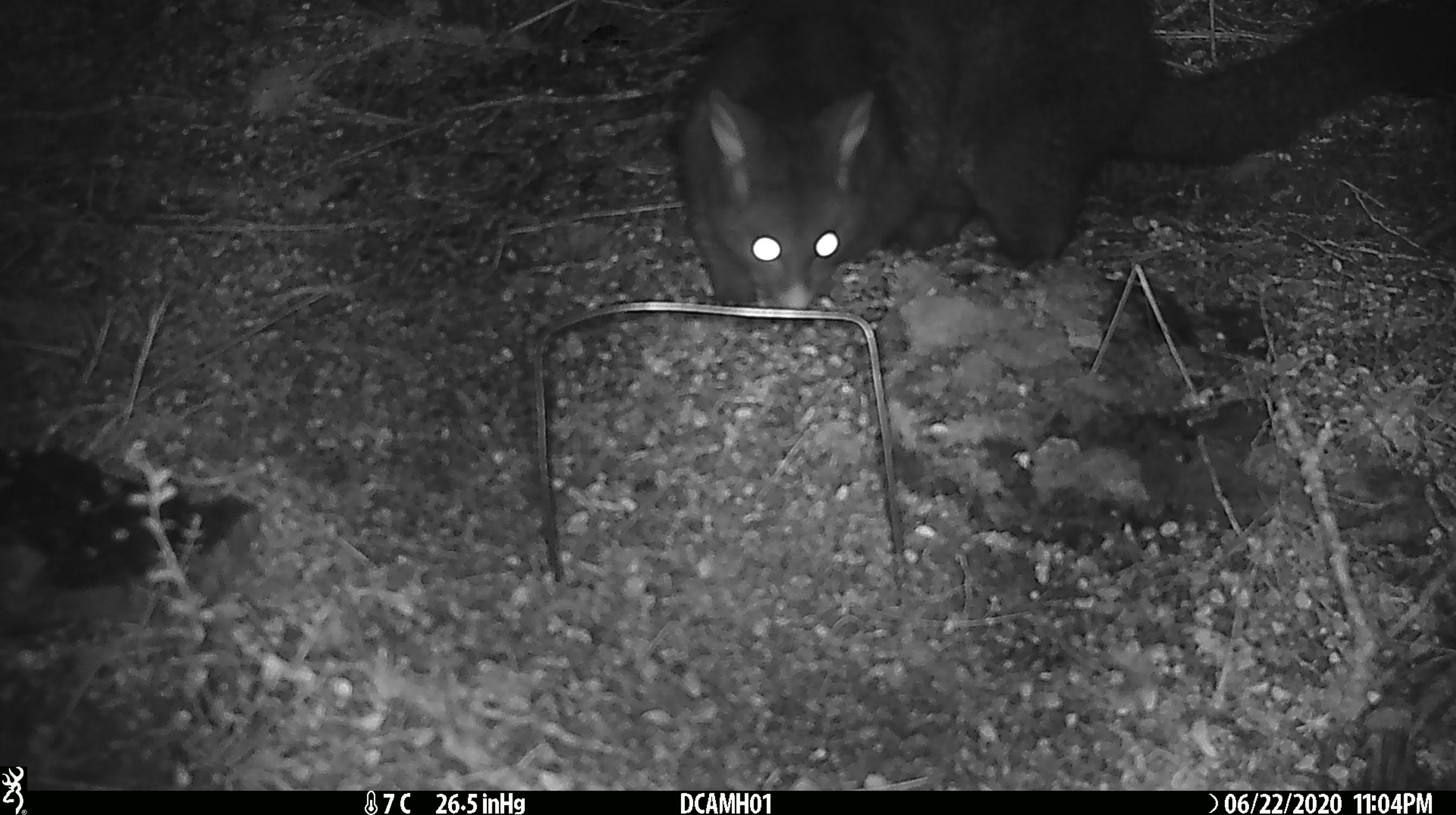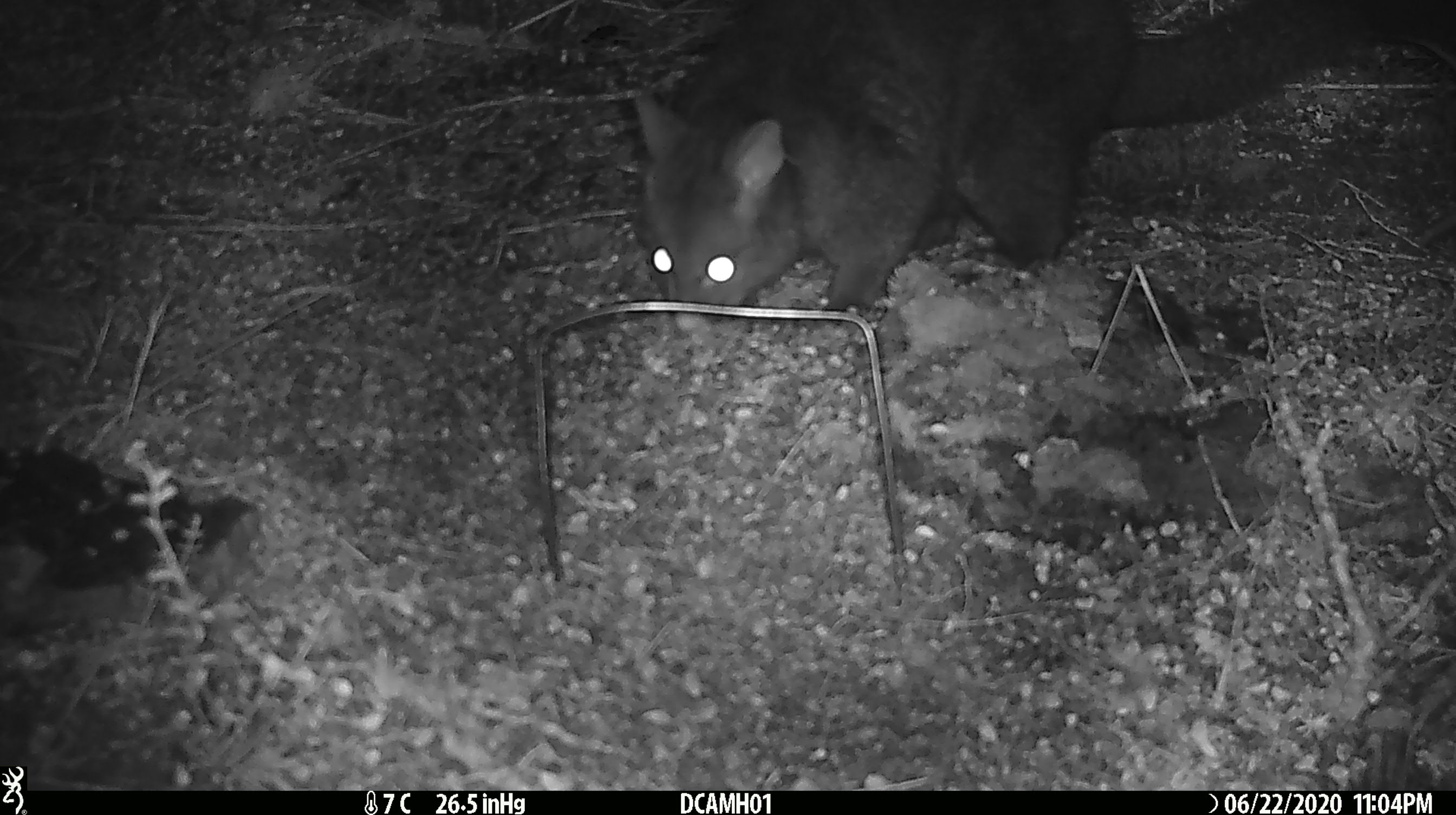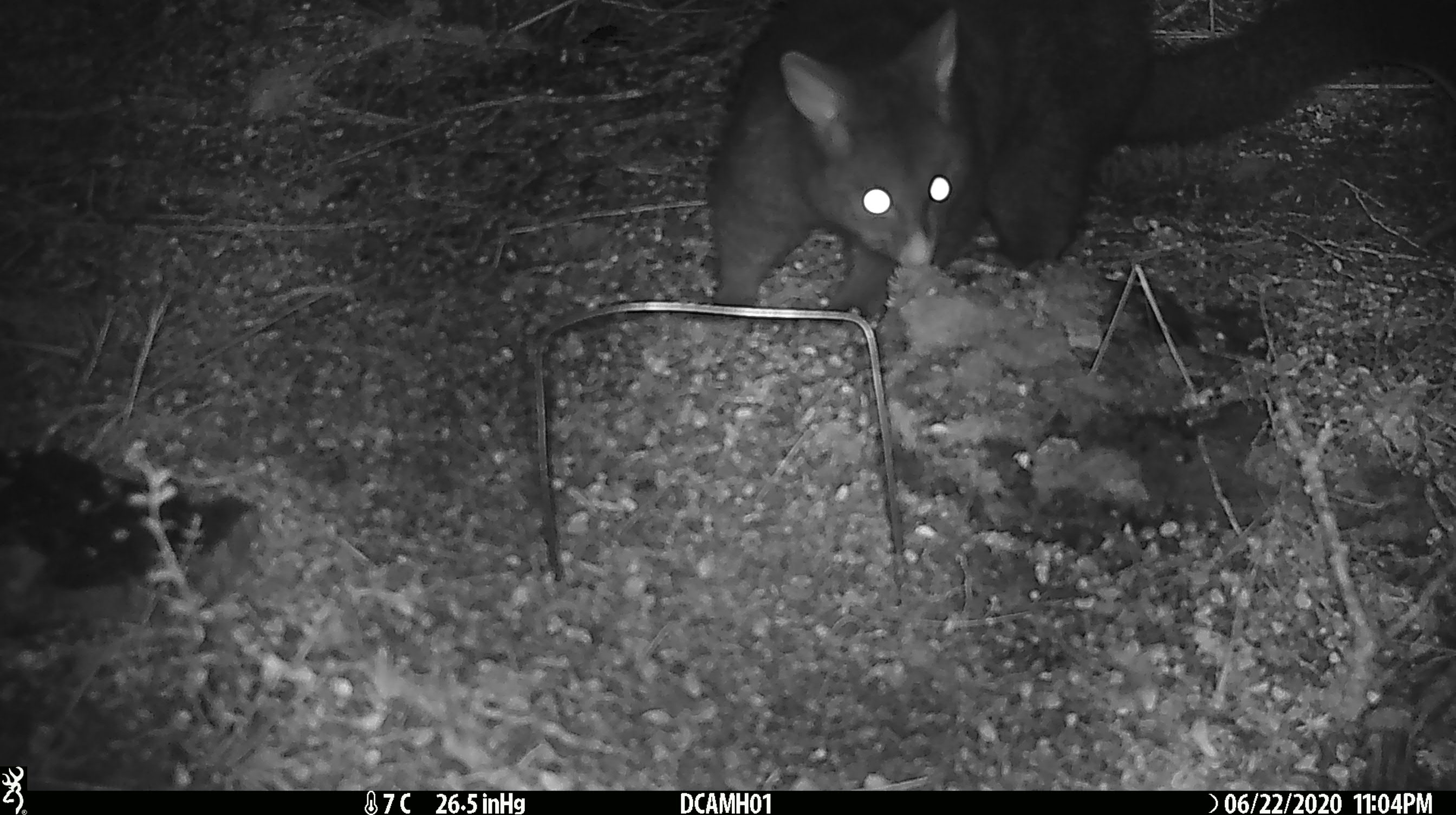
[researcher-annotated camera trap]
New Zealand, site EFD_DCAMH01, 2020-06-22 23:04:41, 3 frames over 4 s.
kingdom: Animalia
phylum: Chordata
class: Mammalia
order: Diprotodontia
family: Phalangeridae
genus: Trichosurus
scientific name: Trichosurus vulpecula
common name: common brushtail possum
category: possum